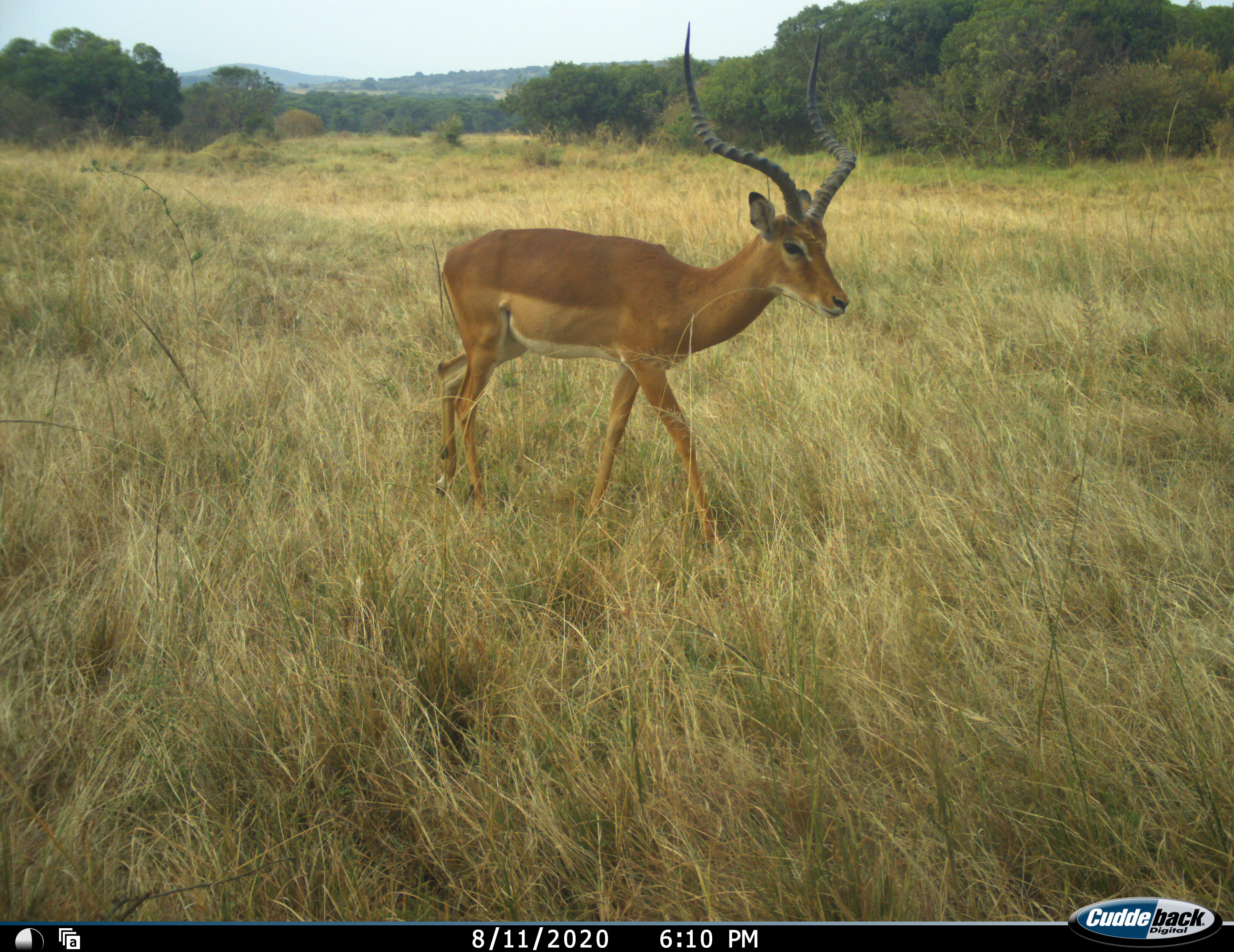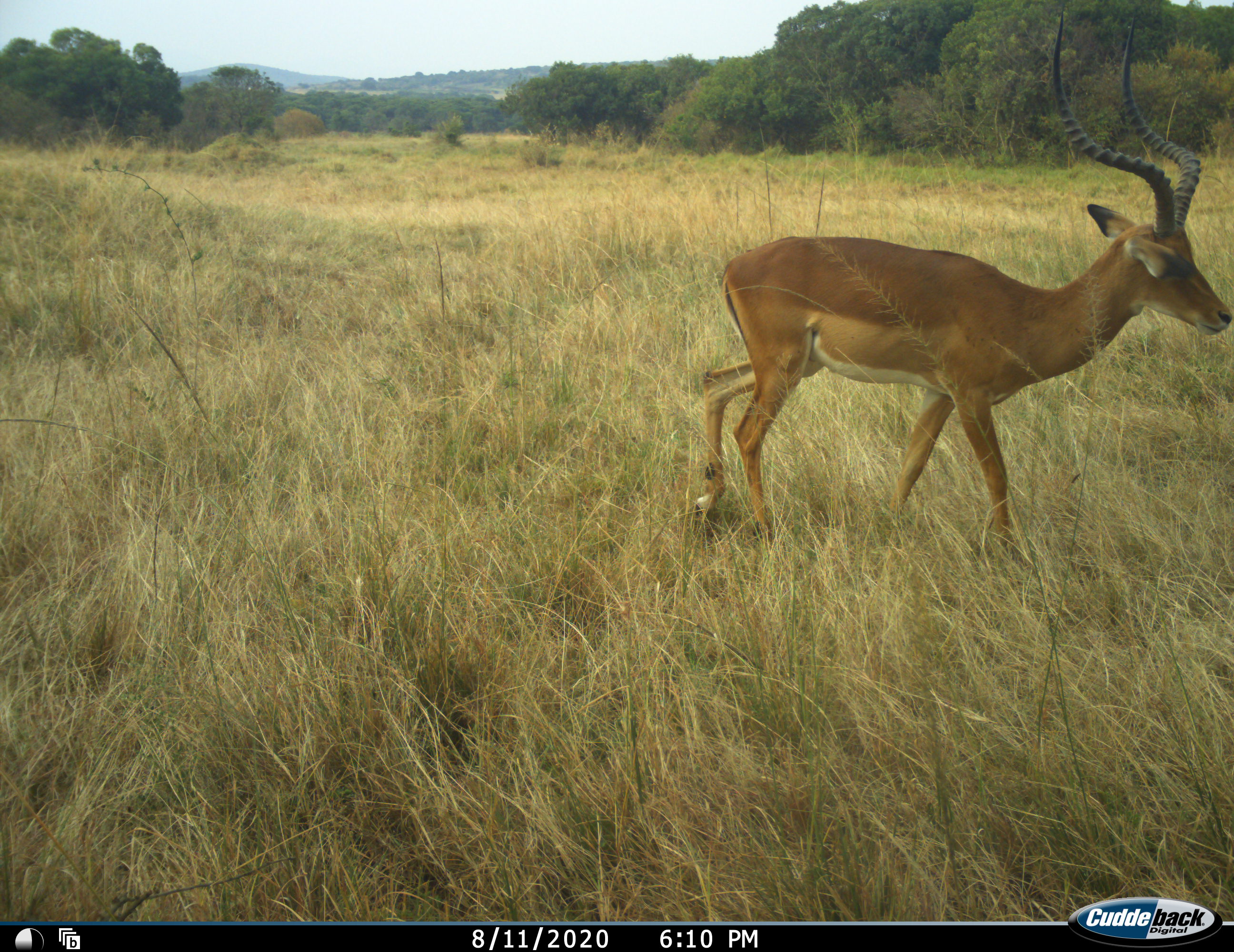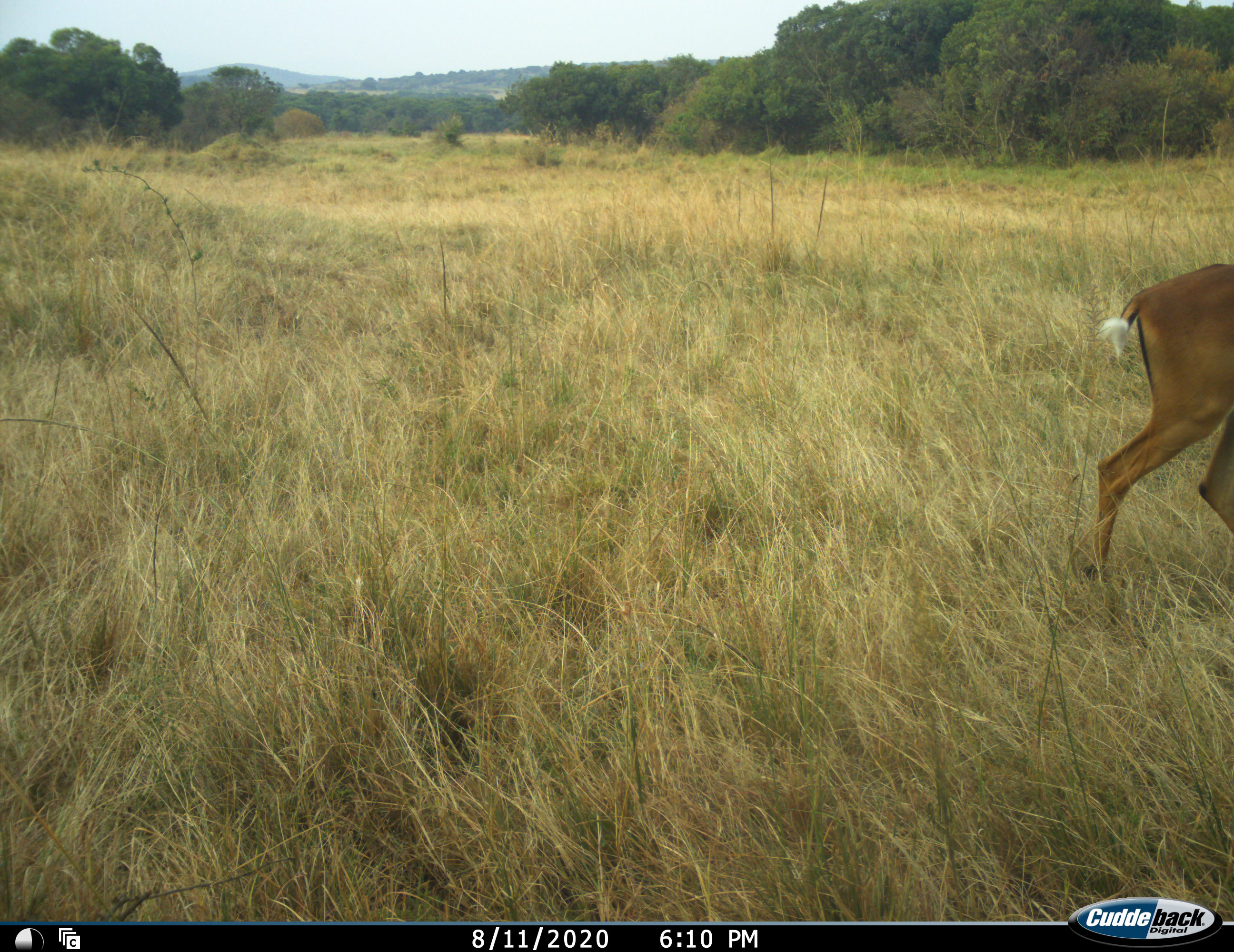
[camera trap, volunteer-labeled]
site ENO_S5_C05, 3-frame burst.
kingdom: Animalia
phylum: Chordata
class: Mammalia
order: Artiodactyla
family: Bovidae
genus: Aepyceros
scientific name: Aepyceros melampus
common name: impala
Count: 1.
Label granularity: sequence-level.